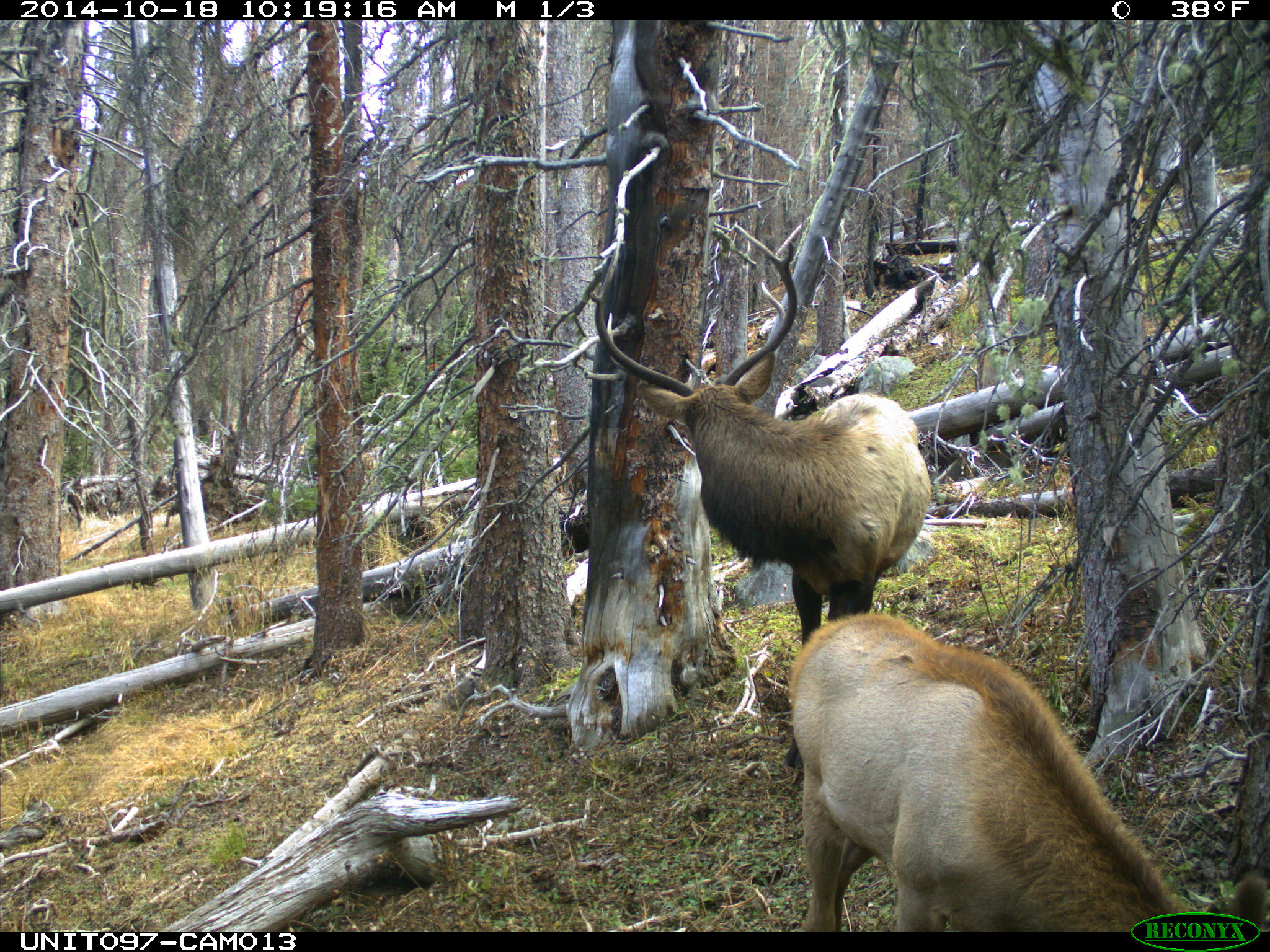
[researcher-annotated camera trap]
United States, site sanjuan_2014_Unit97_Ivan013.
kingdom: Animalia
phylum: Chordata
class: Mammalia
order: Artiodactyla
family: Cervidae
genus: Cervus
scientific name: Cervus elaphus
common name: red deer